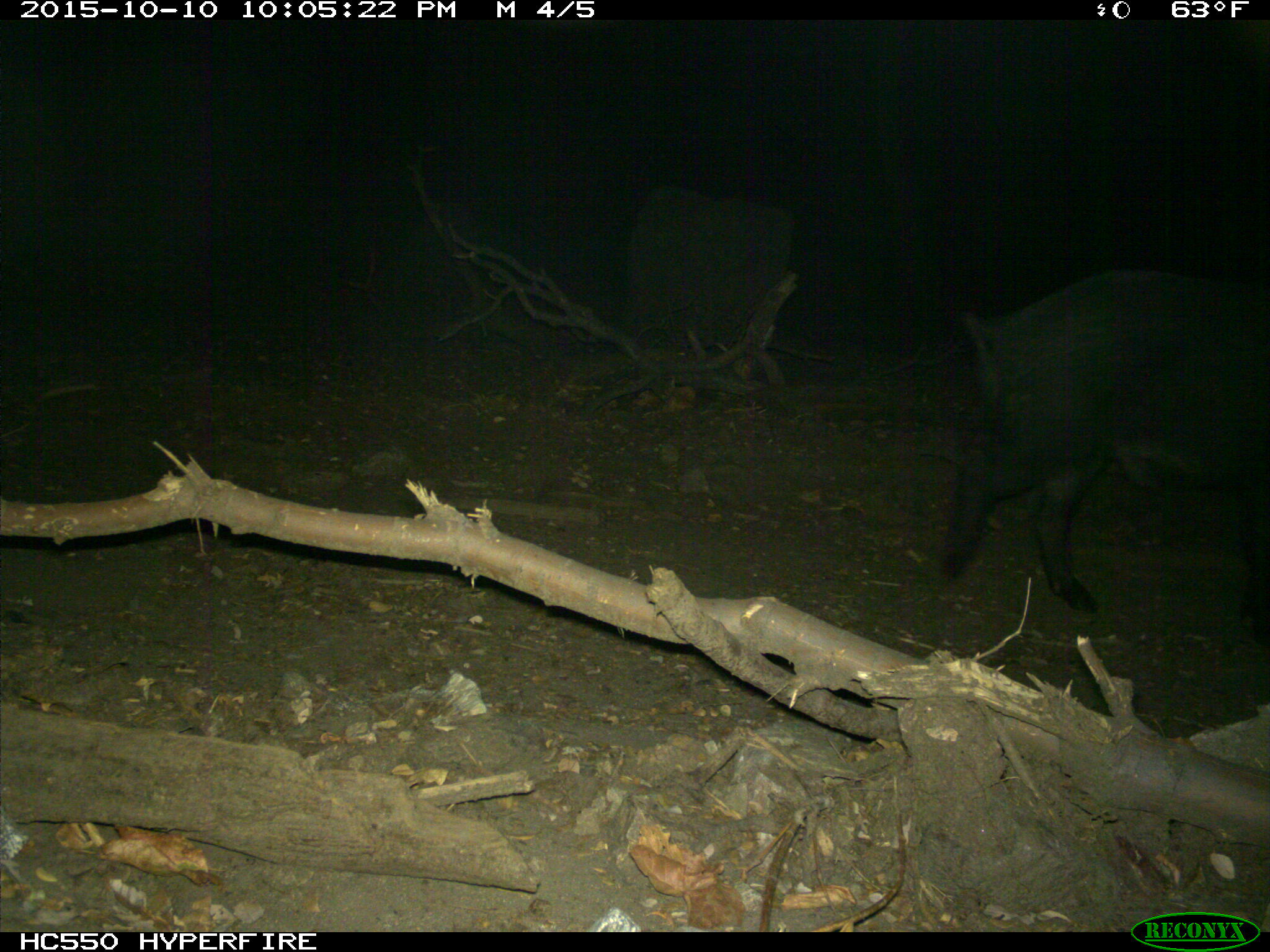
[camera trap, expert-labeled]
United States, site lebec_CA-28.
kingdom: Animalia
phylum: Chordata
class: Mammalia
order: Artiodactyla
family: Suidae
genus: Sus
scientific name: Sus scrofa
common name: wild boar